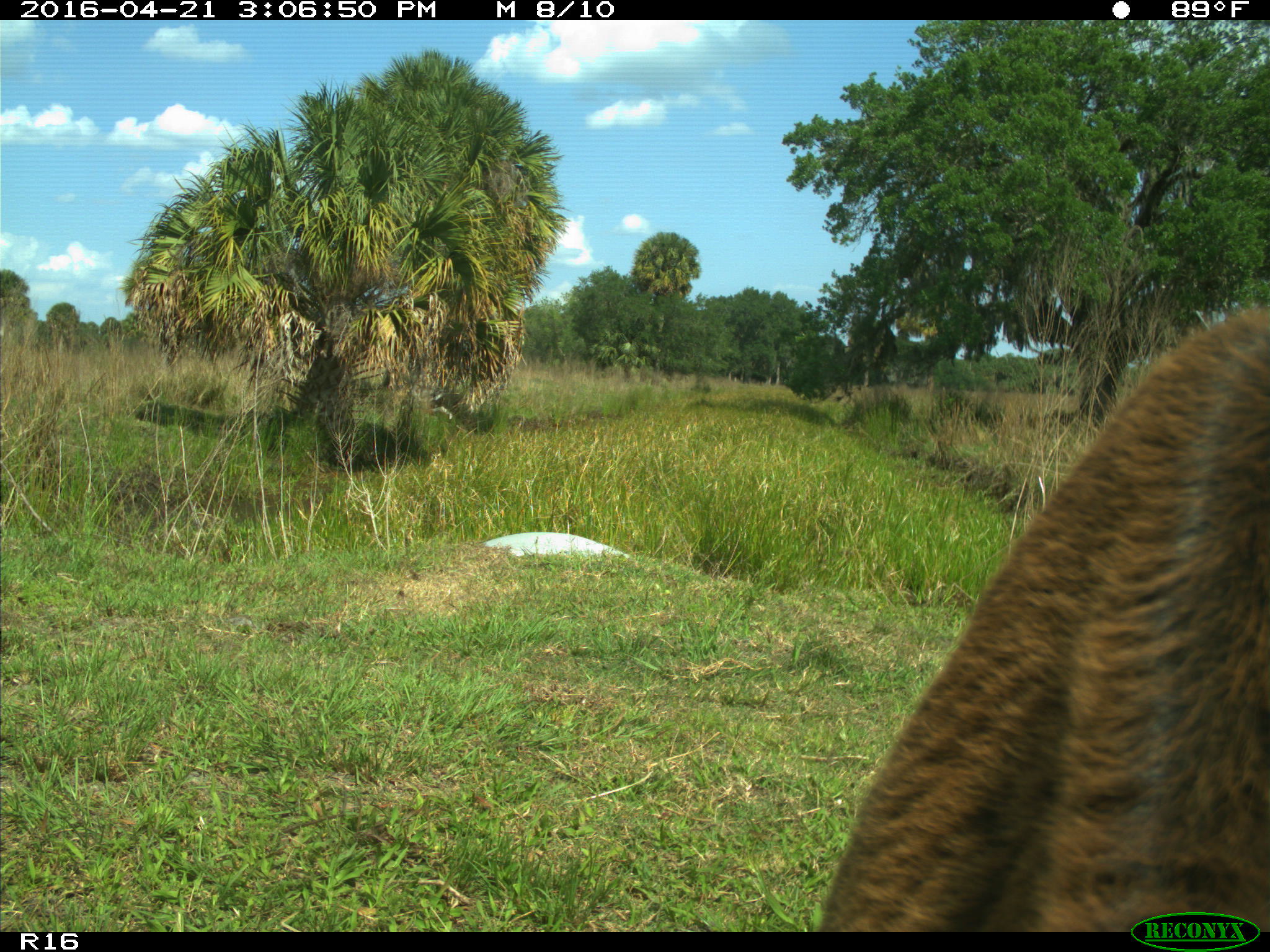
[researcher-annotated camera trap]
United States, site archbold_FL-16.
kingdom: Animalia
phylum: Chordata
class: Mammalia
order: Artiodactyla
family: Bovidae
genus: Bos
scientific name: Bos taurus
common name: domestic cow